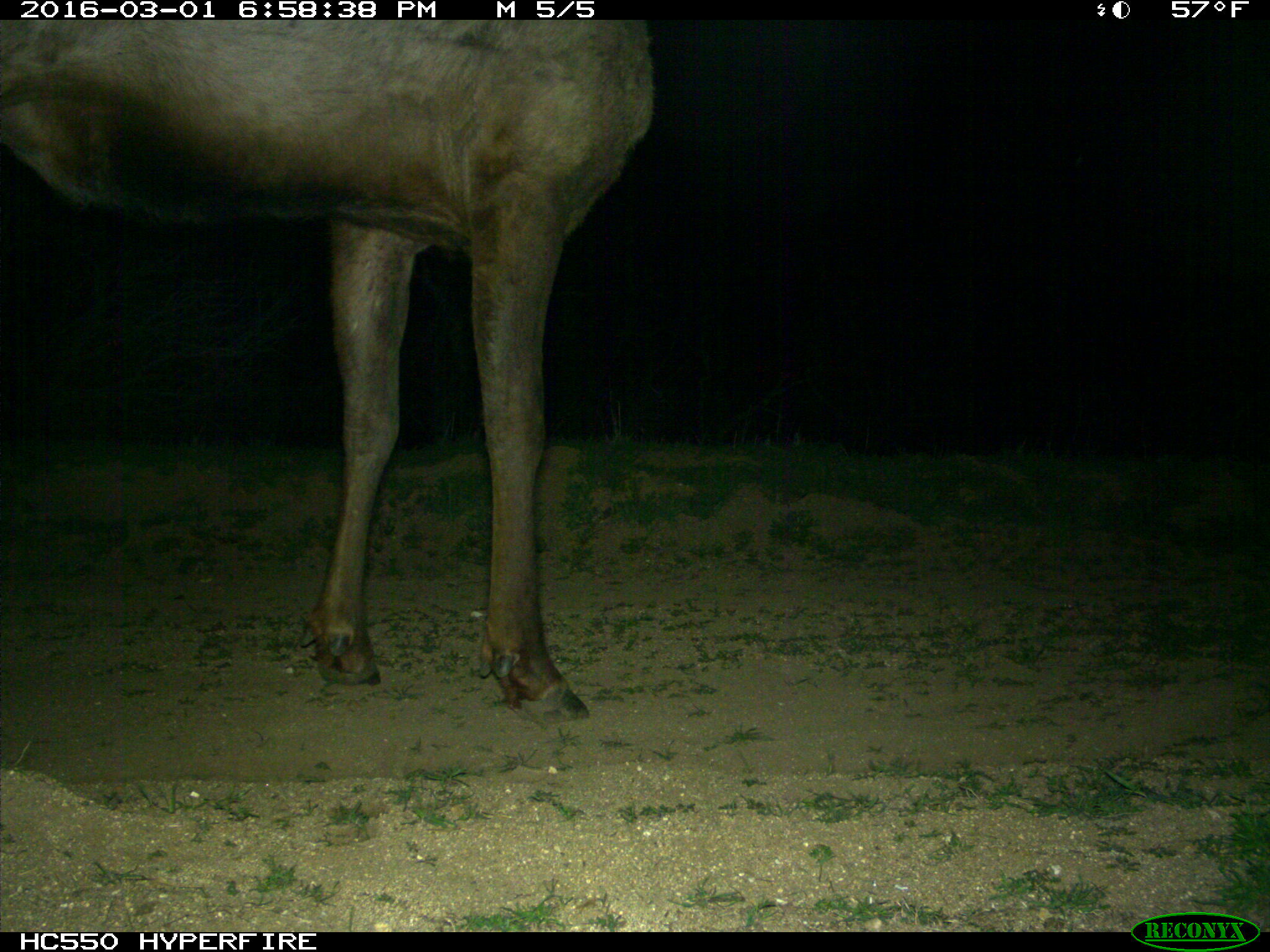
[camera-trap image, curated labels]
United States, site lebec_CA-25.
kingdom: Animalia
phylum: Chordata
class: Mammalia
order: Artiodactyla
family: Cervidae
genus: Cervus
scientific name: Cervus canadensis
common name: elk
Cervus canadensis (elk).